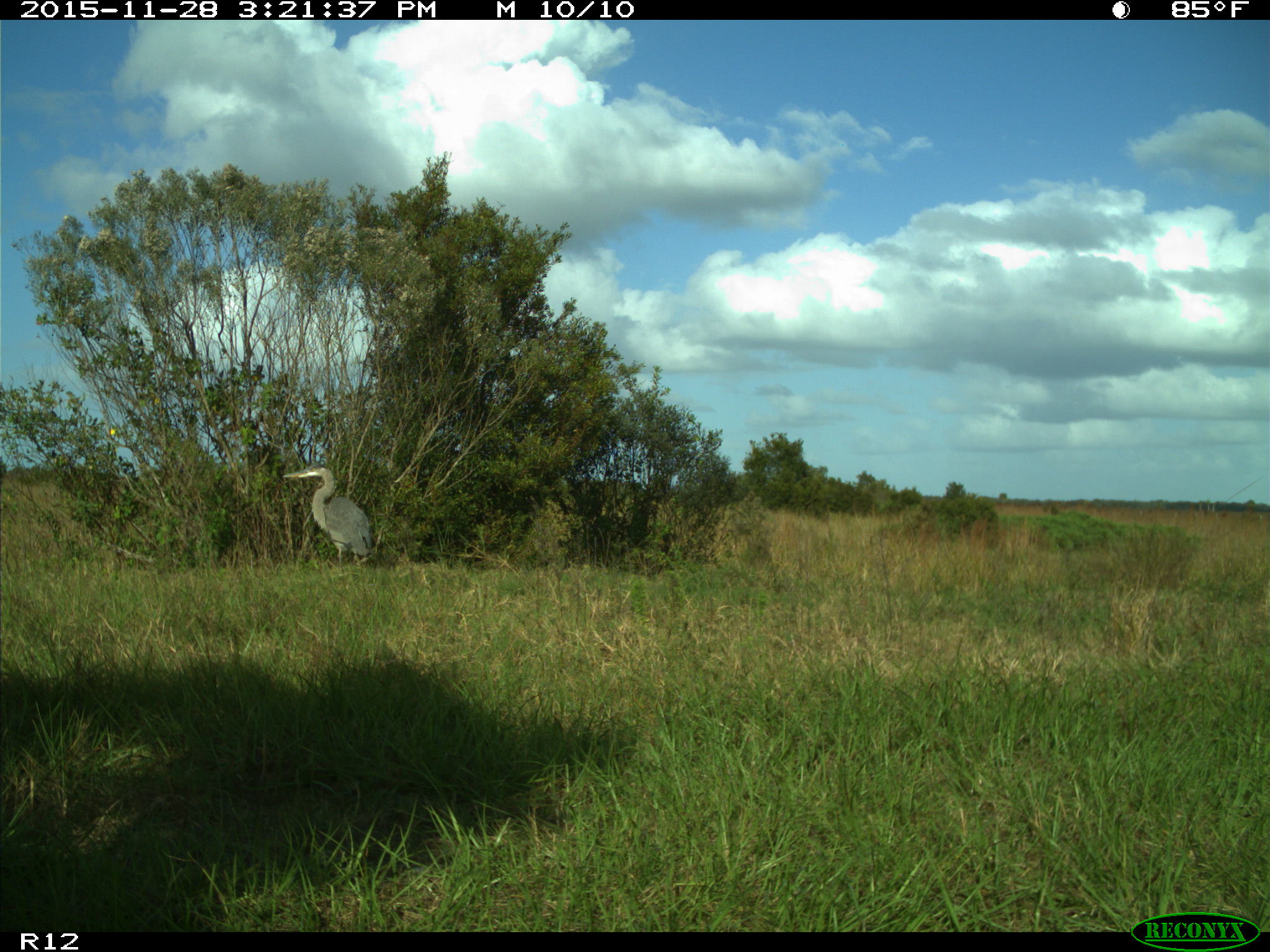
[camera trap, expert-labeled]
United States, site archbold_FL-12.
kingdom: Animalia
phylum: Chordata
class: Aves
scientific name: Aves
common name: birds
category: unidentified bird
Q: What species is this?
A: Unidentified bird (birds) (Aves).